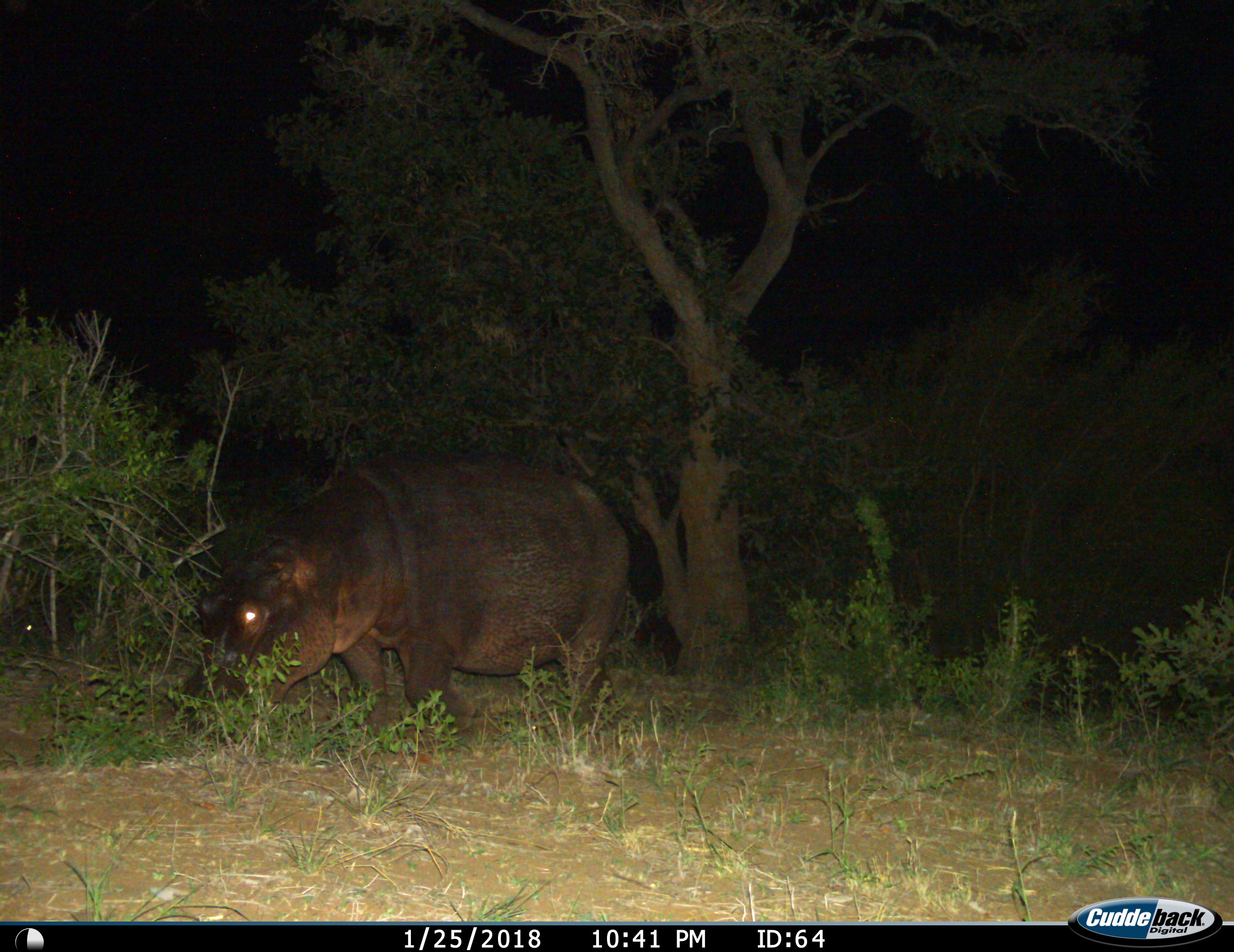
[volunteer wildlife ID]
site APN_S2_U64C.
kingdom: Animalia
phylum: Chordata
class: Mammalia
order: Artiodactyla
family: Hippopotamidae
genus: Hippopotamus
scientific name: Hippopotamus amphibius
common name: hippopotamus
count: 1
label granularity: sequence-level